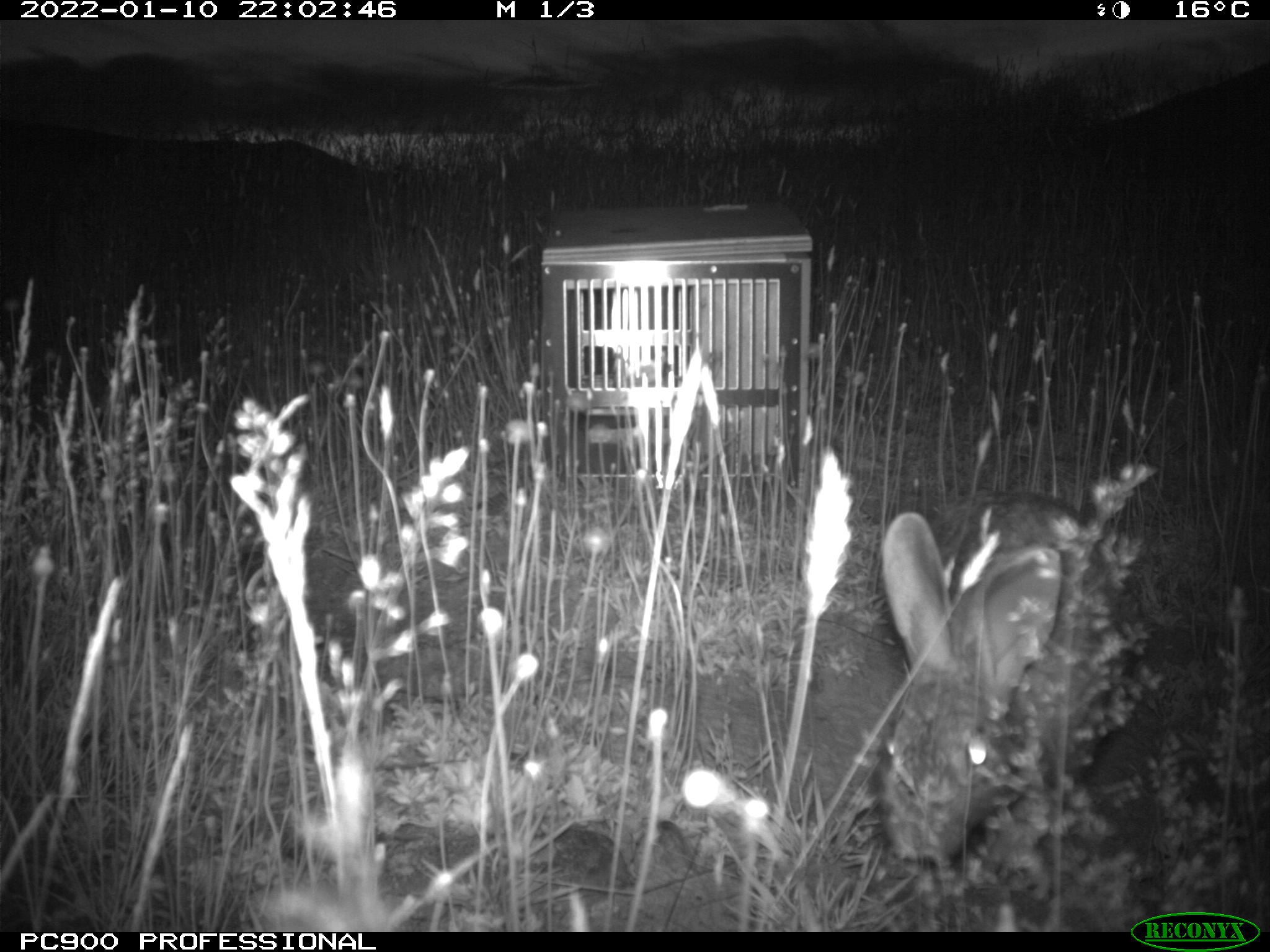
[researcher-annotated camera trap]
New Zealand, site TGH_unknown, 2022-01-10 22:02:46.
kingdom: Animalia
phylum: Chordata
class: Mammalia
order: Lagomorpha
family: Leporidae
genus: Oryctolagus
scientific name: Oryctolagus cuniculus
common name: european rabbit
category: rabbit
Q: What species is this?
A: Rabbit (european rabbit) (Oryctolagus cuniculus).